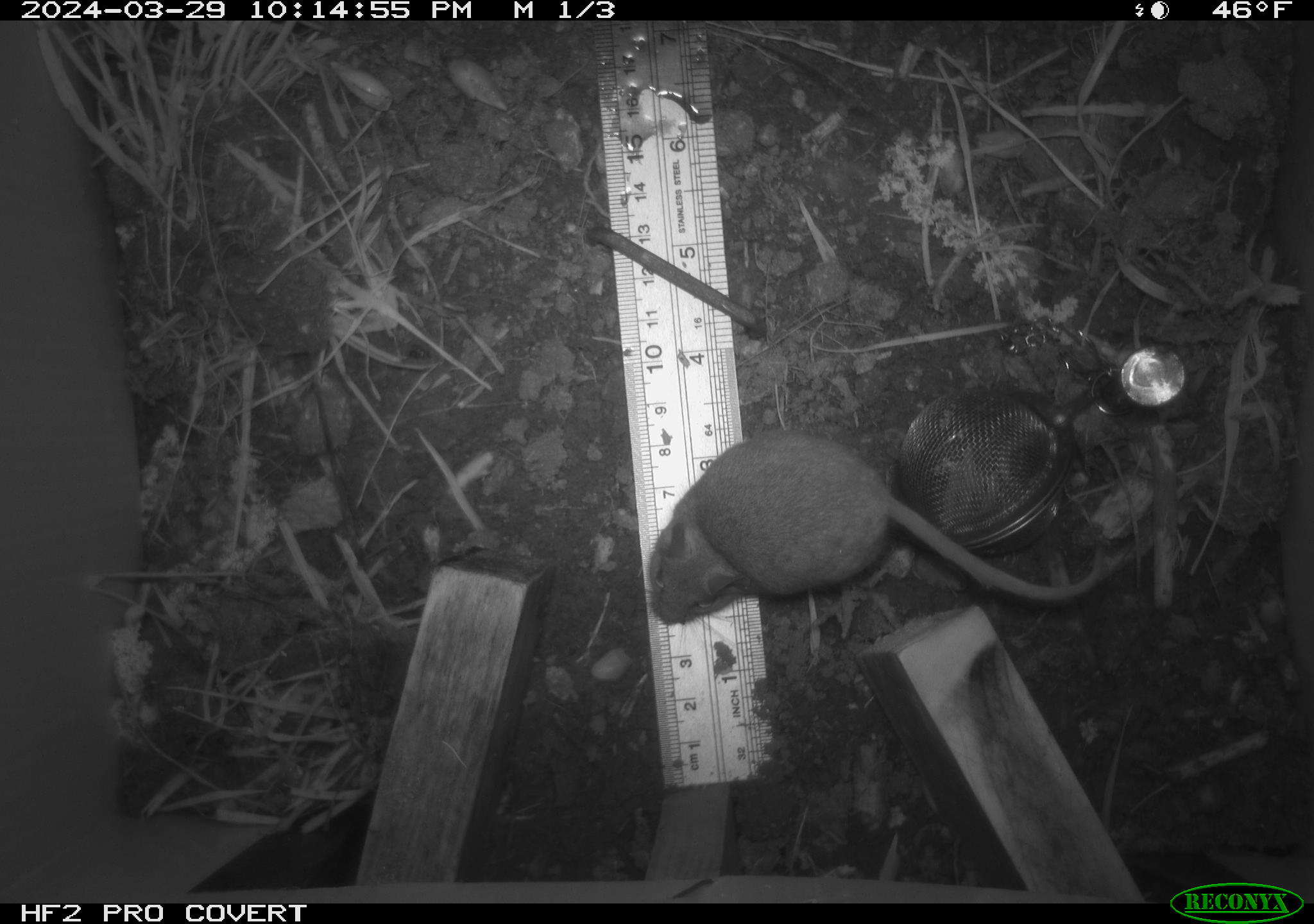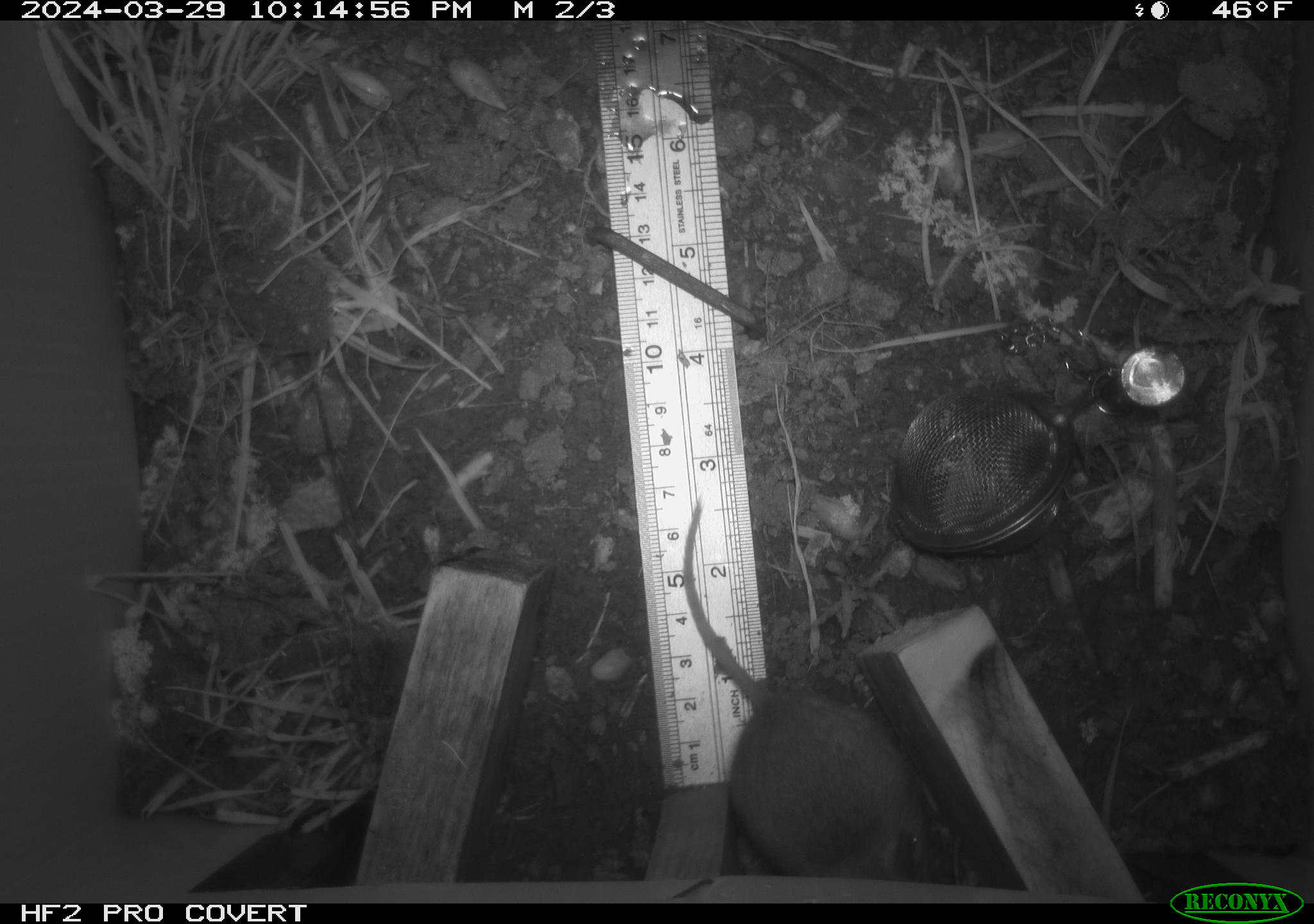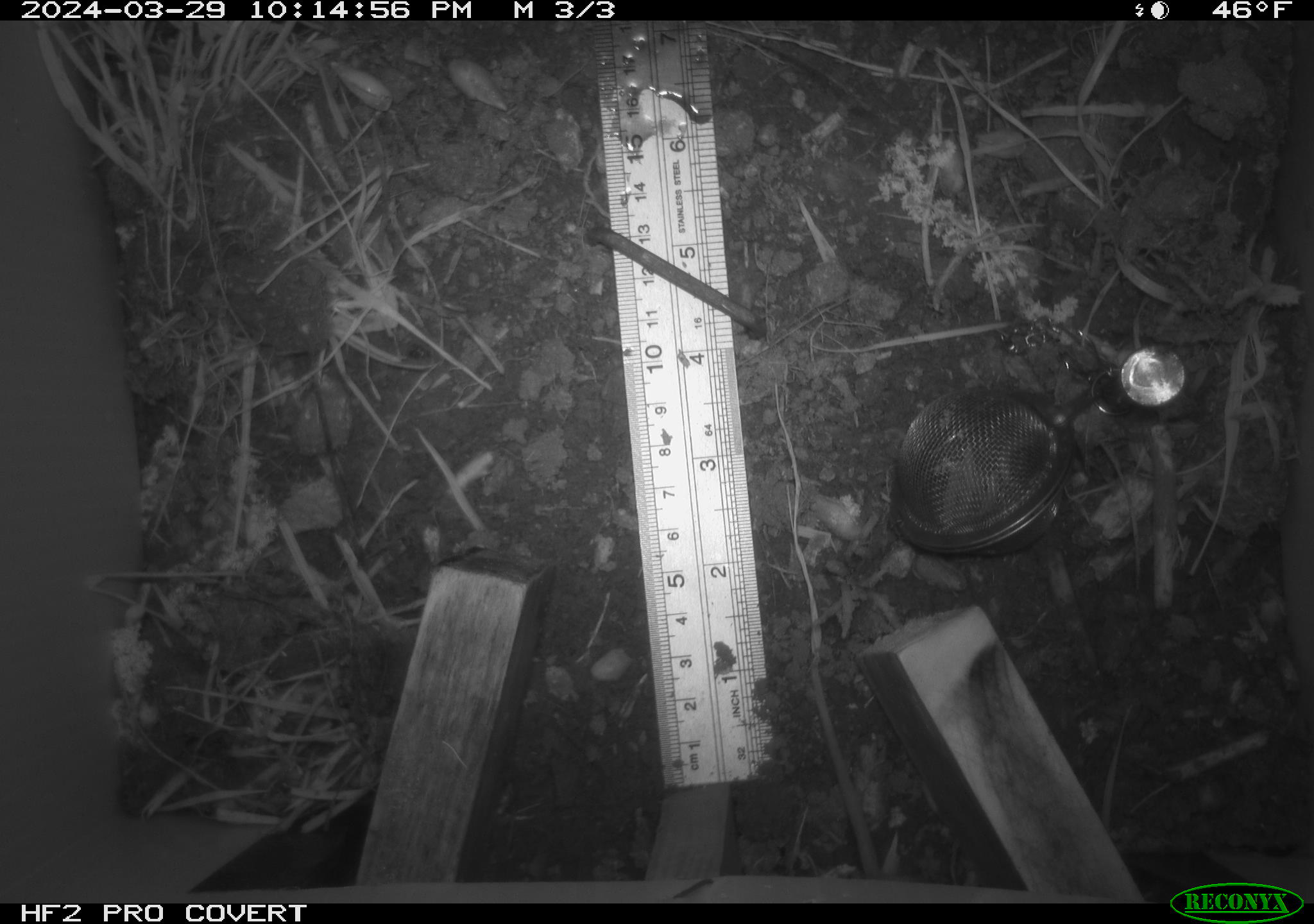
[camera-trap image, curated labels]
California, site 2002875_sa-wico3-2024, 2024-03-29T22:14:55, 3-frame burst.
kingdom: Animalia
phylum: Chordata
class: Mammalia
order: Rodentia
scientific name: Rodentia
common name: mouse species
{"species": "mouse species (Rodentia)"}